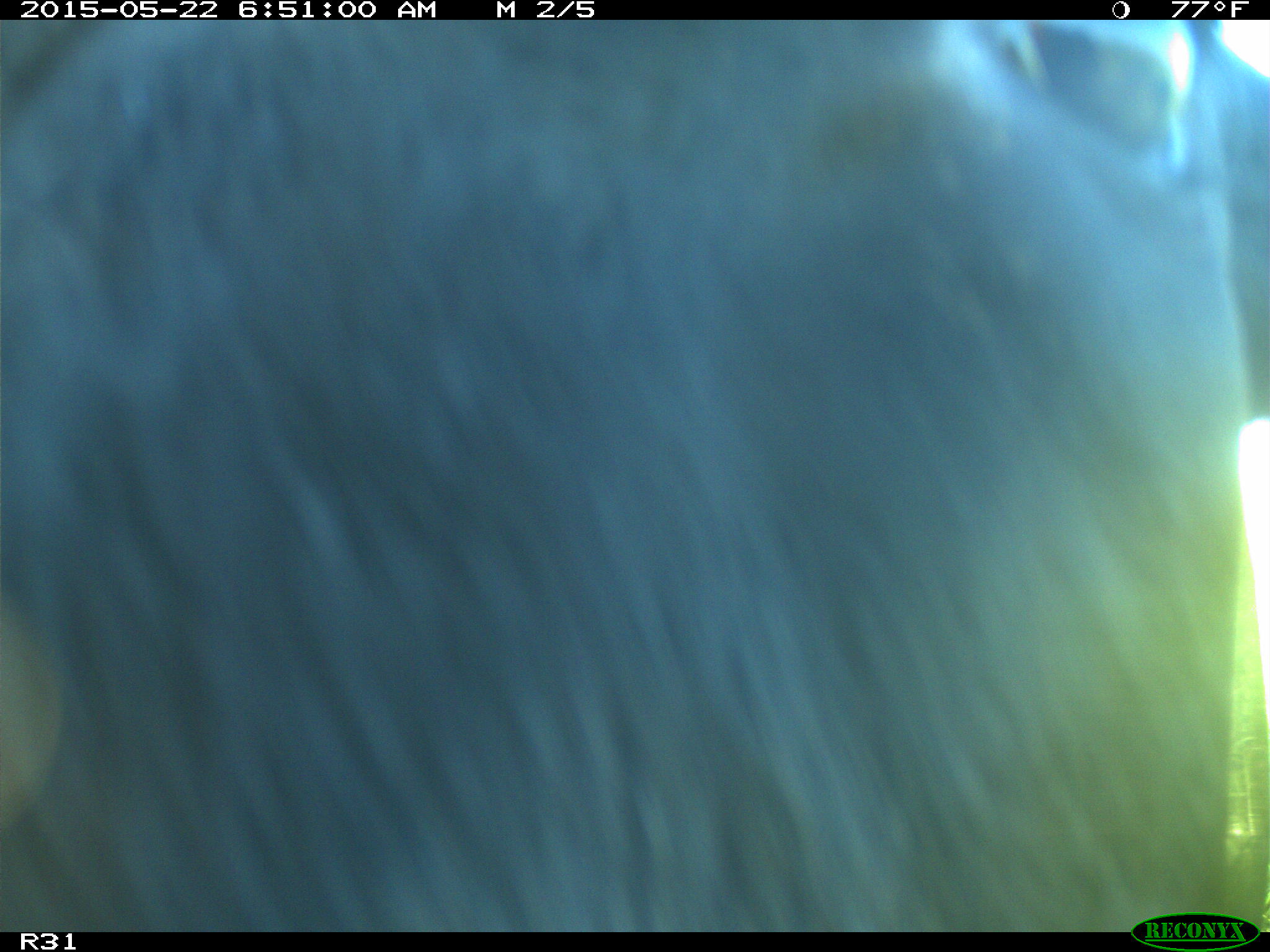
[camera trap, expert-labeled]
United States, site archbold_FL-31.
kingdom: Animalia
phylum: Chordata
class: Mammalia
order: Artiodactyla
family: Bovidae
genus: Bos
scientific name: Bos taurus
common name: domestic cow